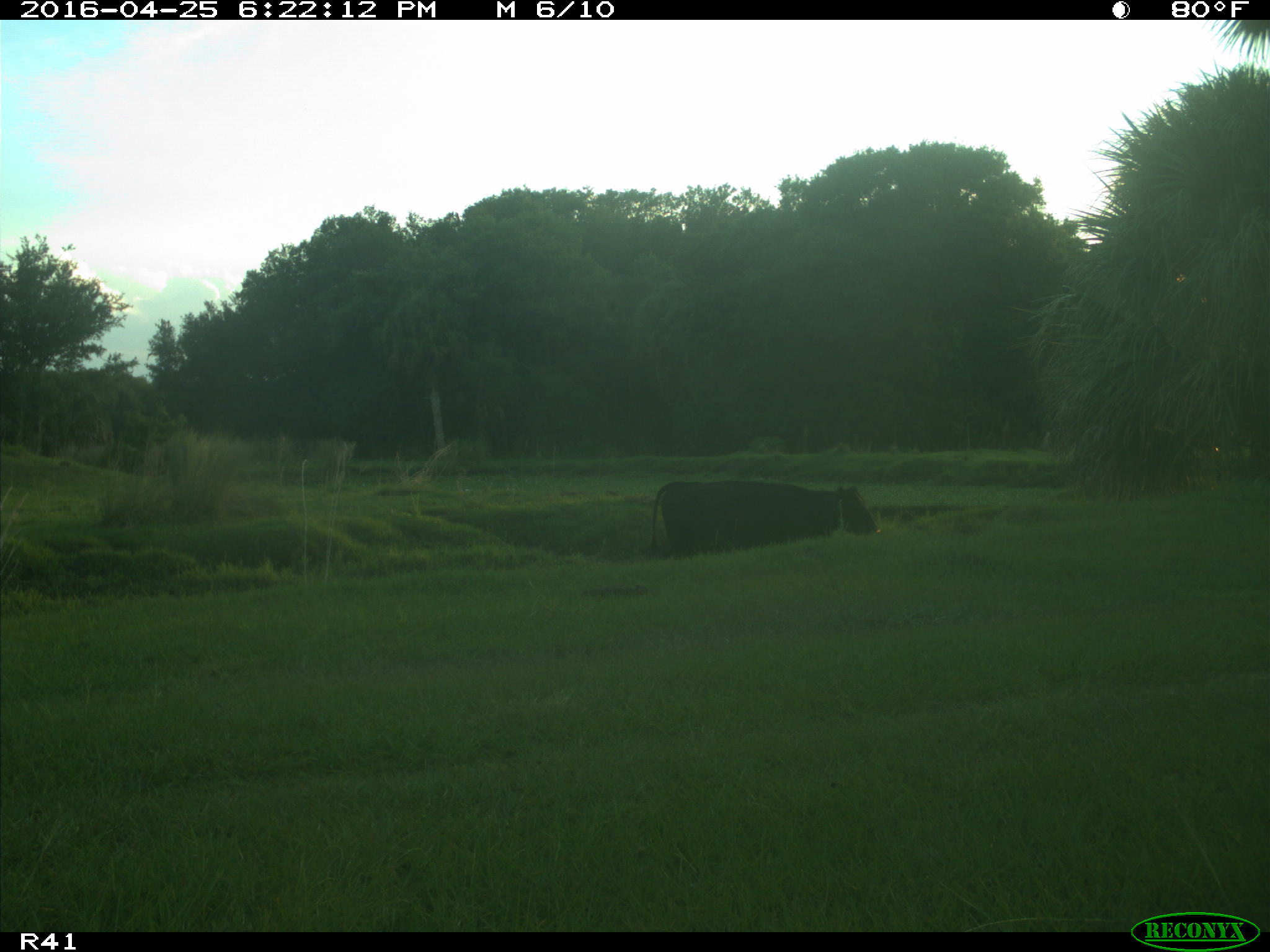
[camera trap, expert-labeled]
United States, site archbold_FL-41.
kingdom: Animalia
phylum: Chordata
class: Mammalia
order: Artiodactyla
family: Bovidae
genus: Bos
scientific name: Bos taurus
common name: domestic cow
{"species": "Bos taurus (domestic cow)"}